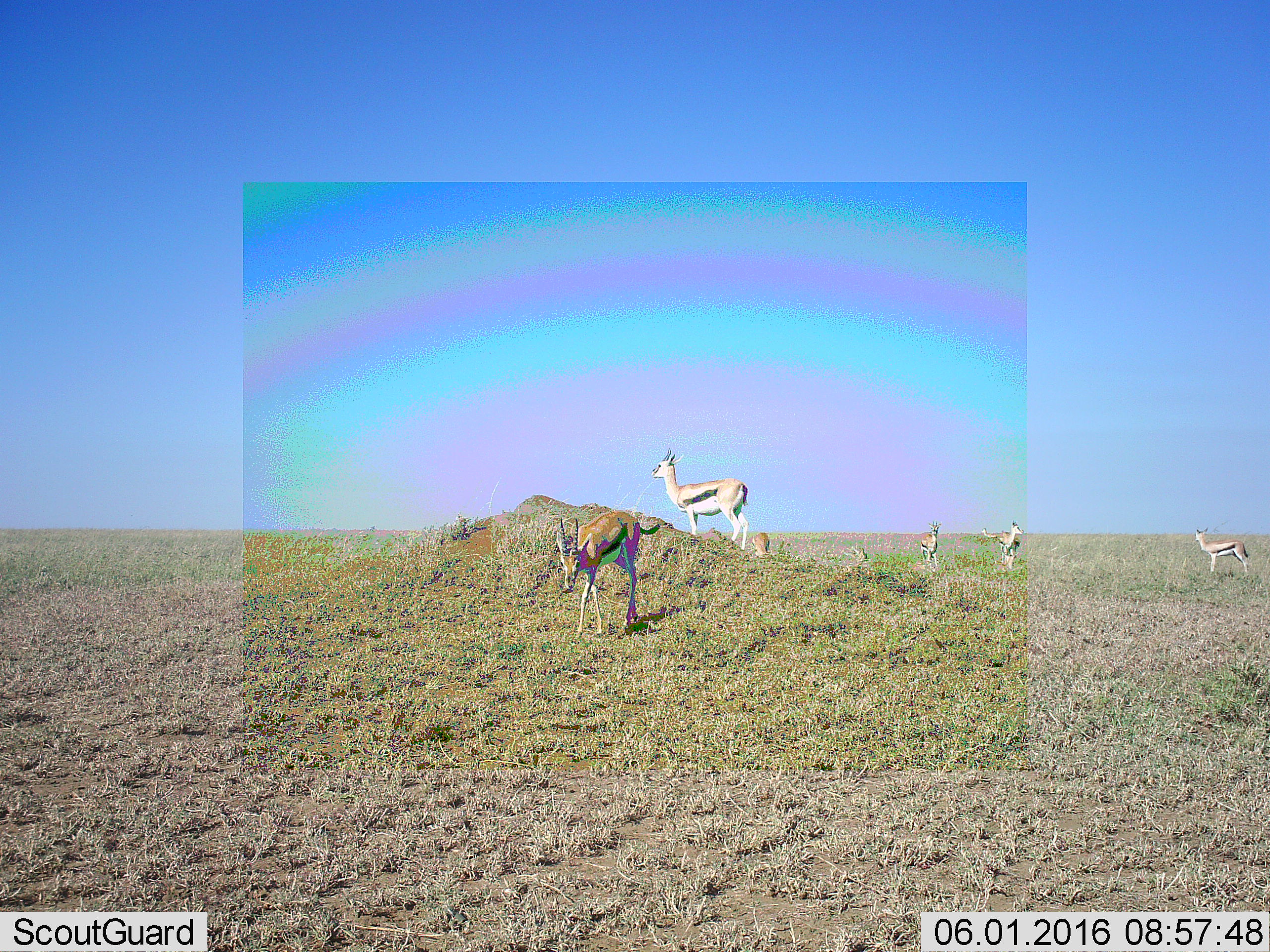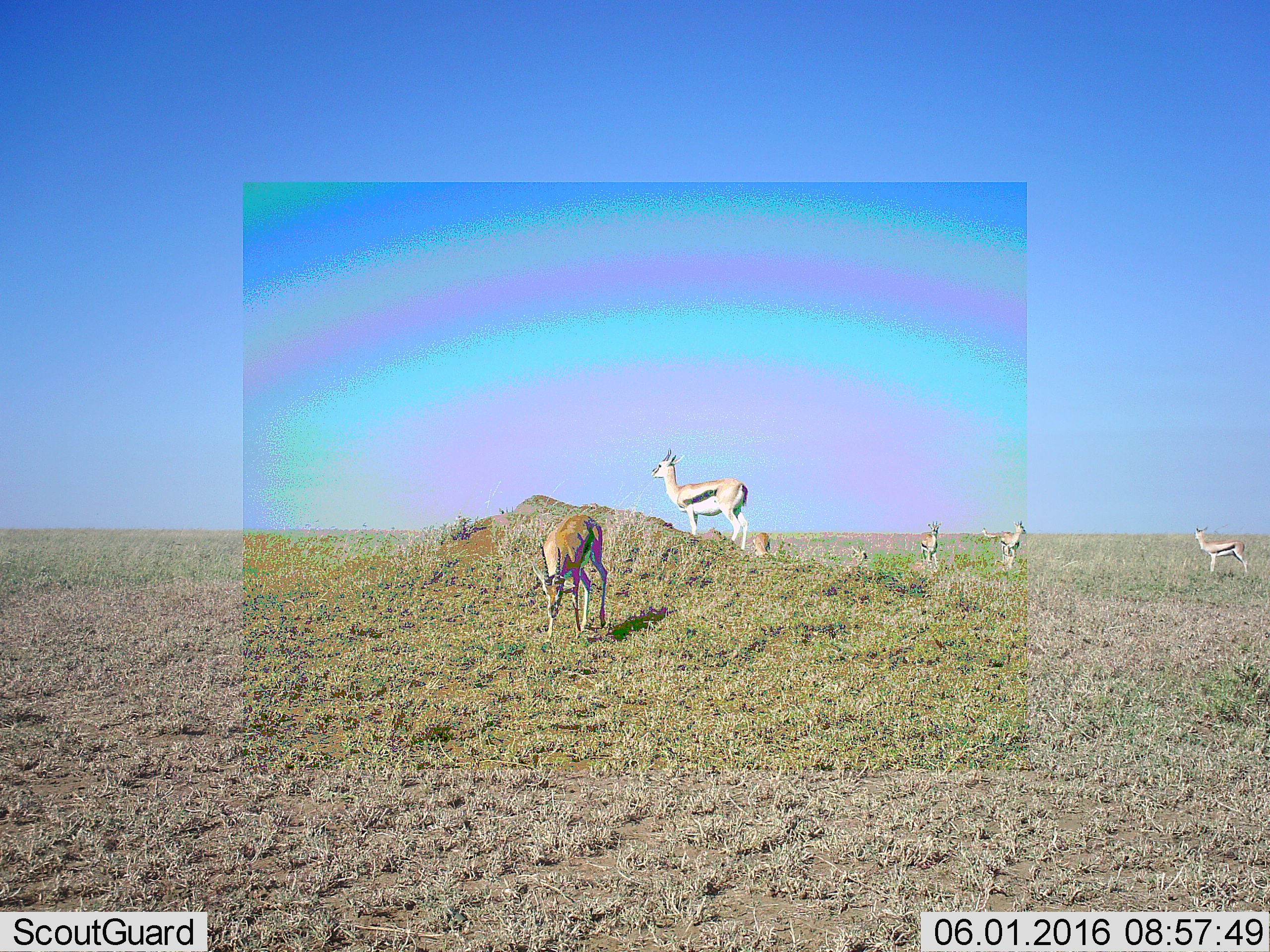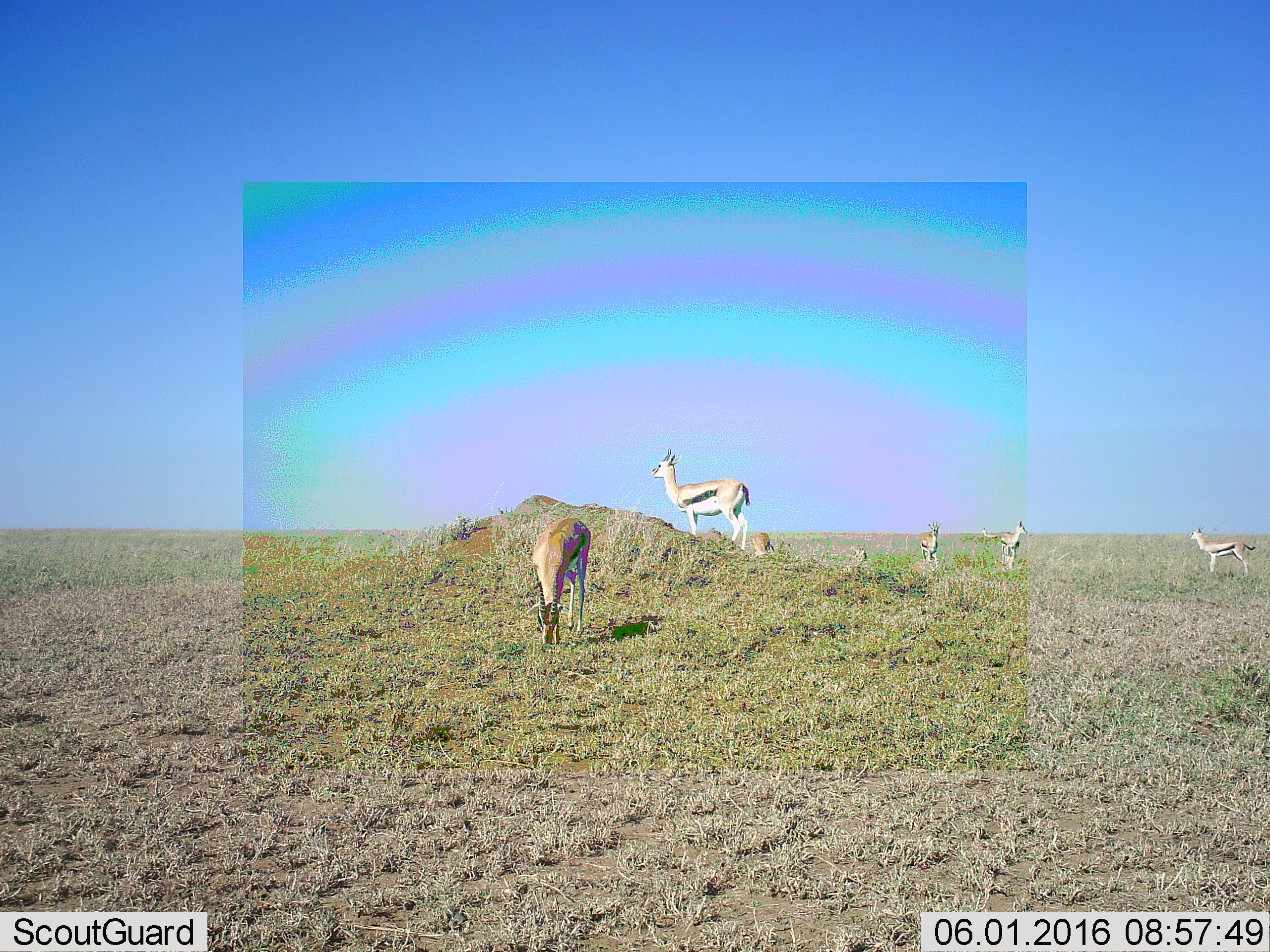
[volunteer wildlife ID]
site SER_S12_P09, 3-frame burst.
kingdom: Animalia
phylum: Chordata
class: Mammalia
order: Artiodactyla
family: Bovidae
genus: Eudorcas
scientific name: Eudorcas thomsonii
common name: thomson's gazelle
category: gazellethomsons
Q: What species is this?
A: Gazellethomsons (thomson's gazelle) (Eudorcas thomsonii).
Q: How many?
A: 7.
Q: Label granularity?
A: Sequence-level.